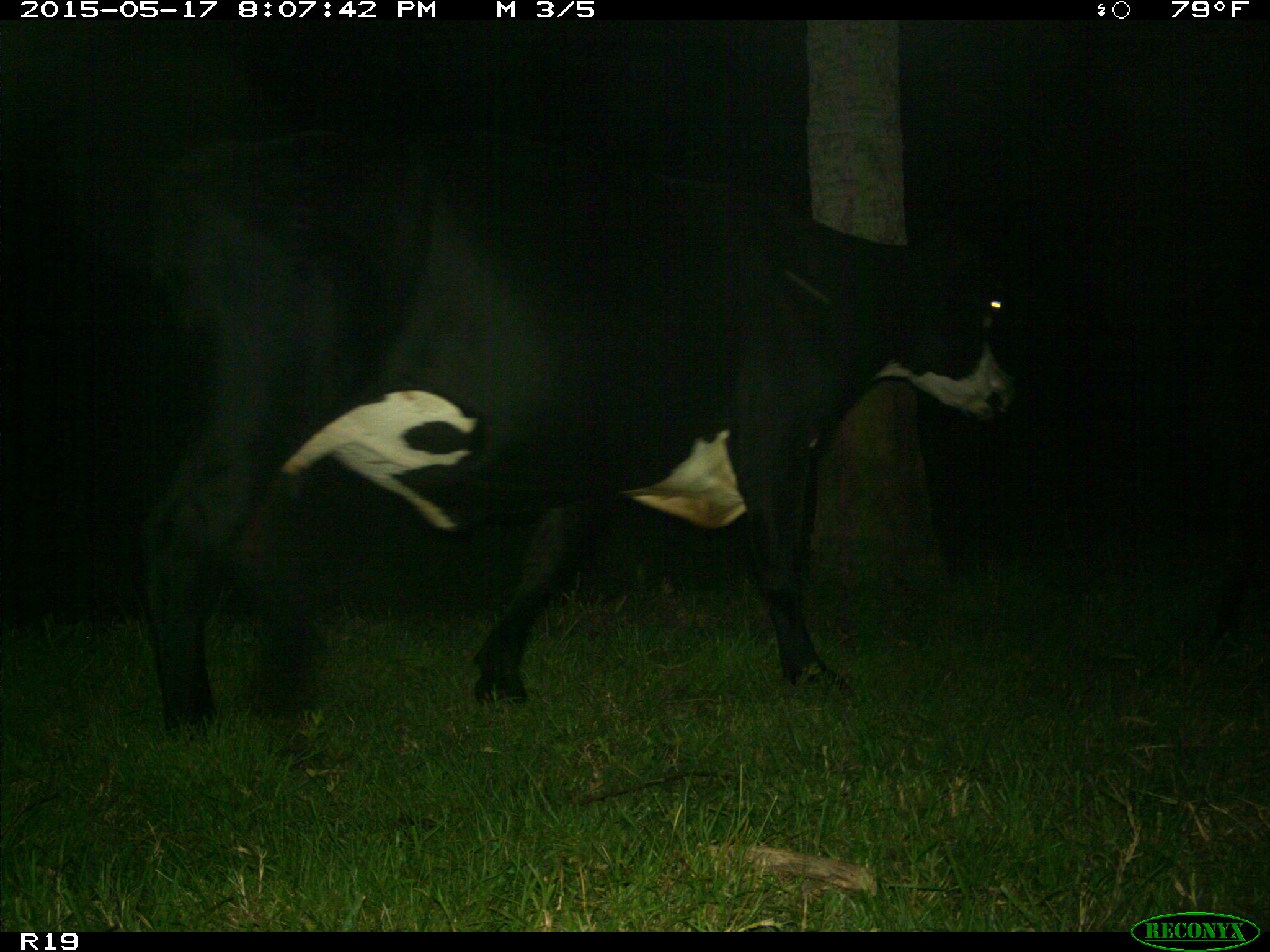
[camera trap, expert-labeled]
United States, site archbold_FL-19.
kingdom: Animalia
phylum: Chordata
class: Mammalia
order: Artiodactyla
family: Bovidae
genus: Bos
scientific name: Bos taurus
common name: domestic cow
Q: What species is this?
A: Bos taurus (domestic cow).